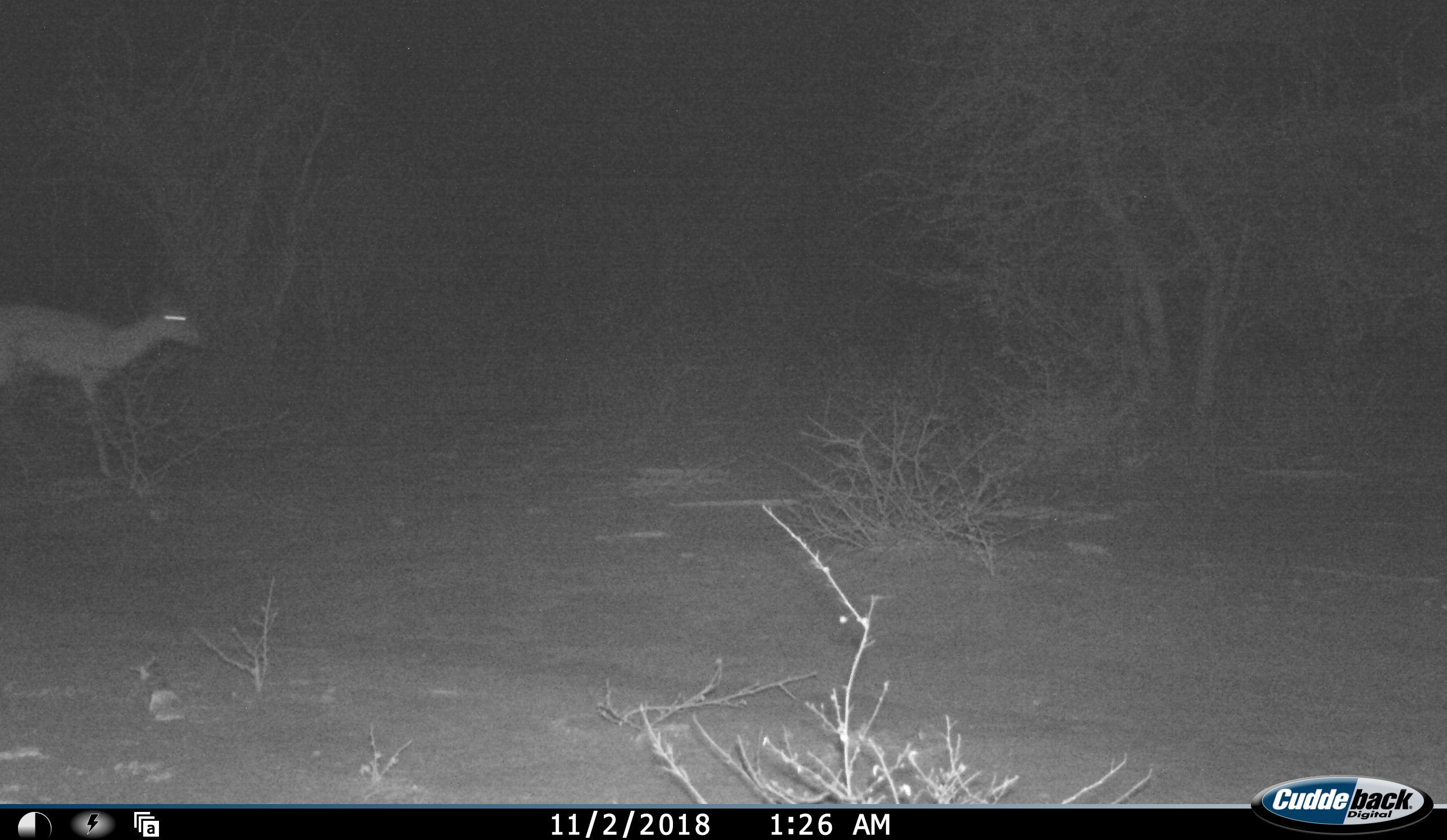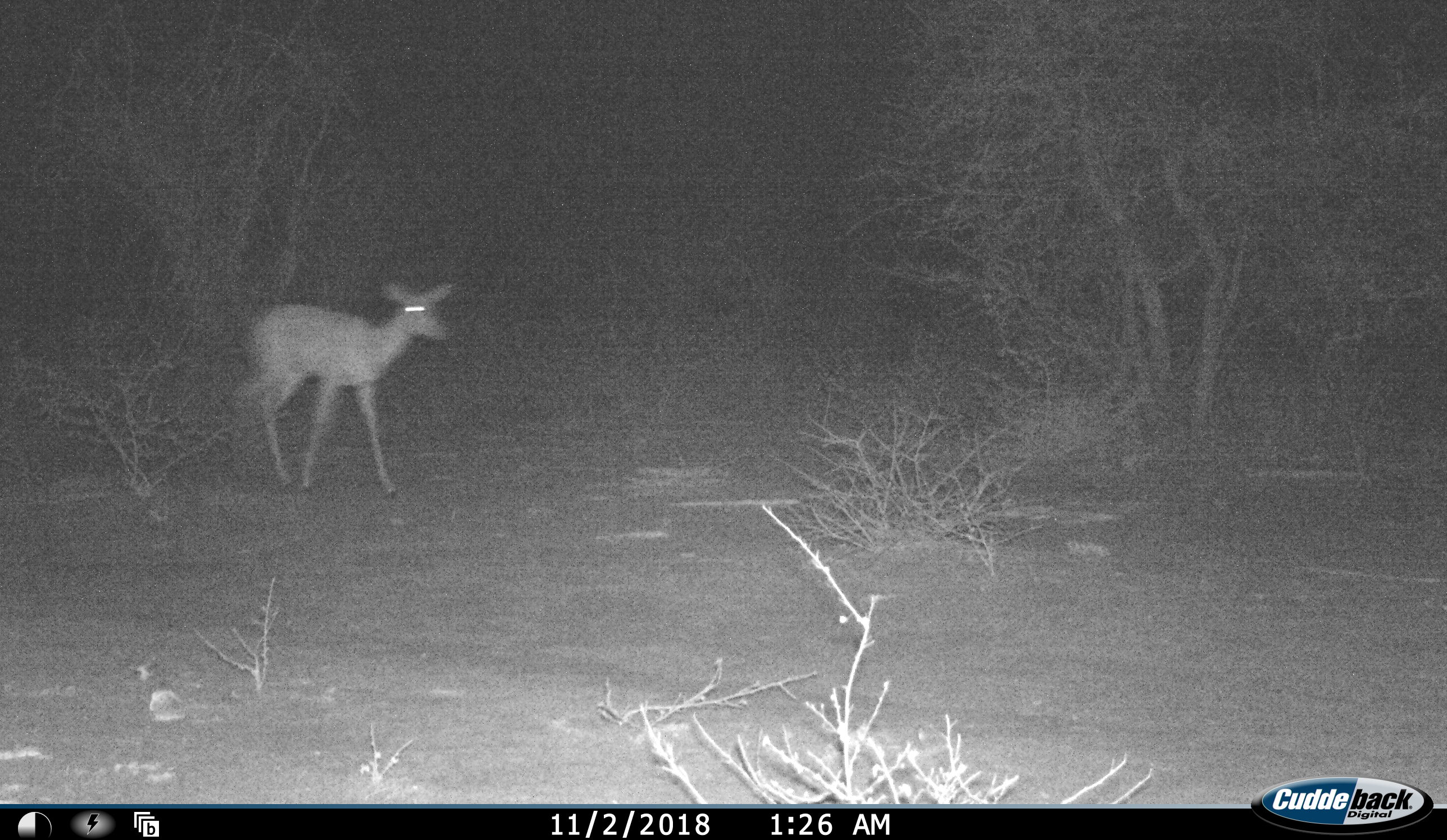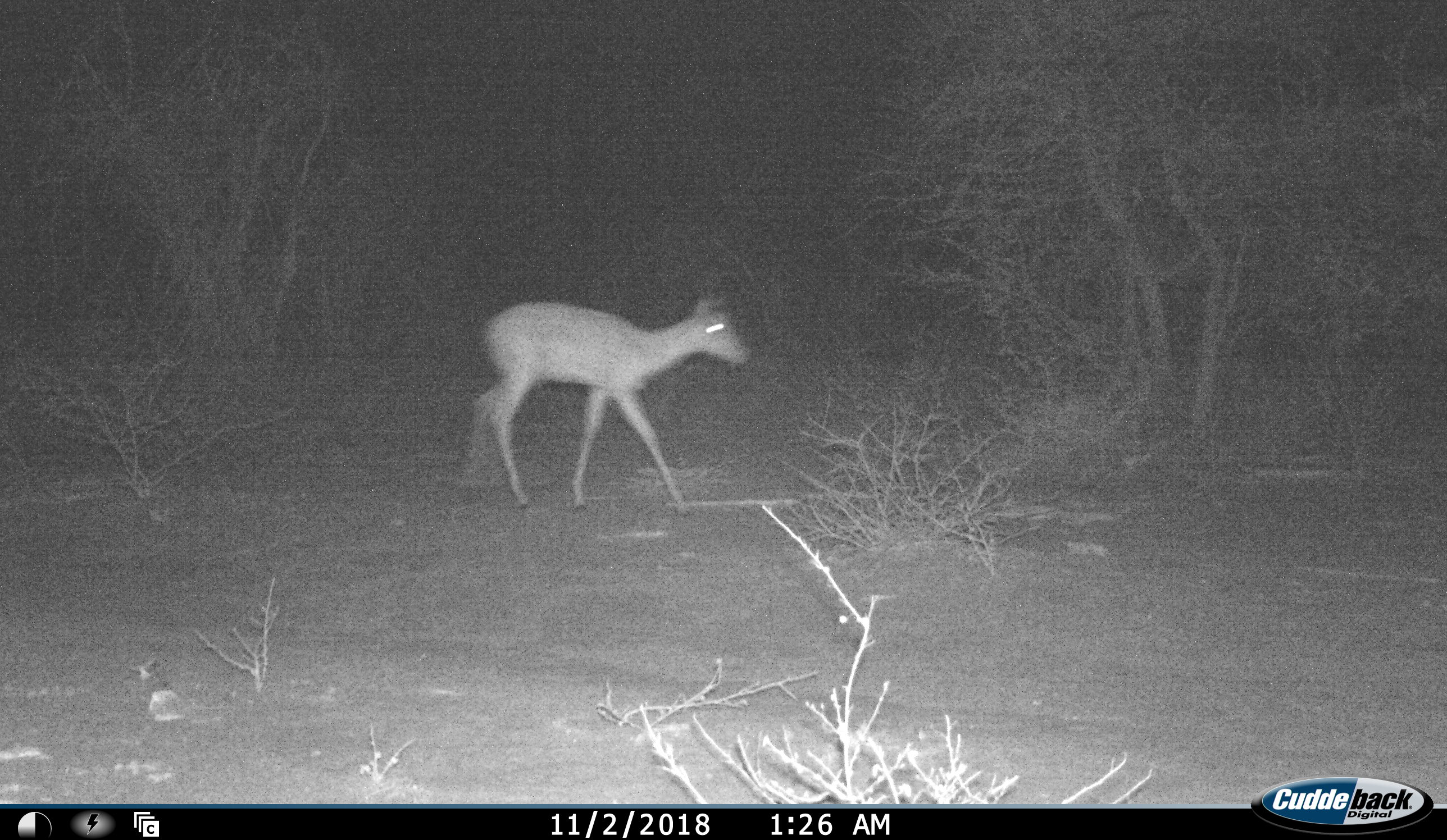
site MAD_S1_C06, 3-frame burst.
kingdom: Animalia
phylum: Chordata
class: Mammalia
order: Artiodactyla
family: Bovidae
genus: Aepyceros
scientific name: Aepyceros melampus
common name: impala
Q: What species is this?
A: Impala (Aepyceros melampus).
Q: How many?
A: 1.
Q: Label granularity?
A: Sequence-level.